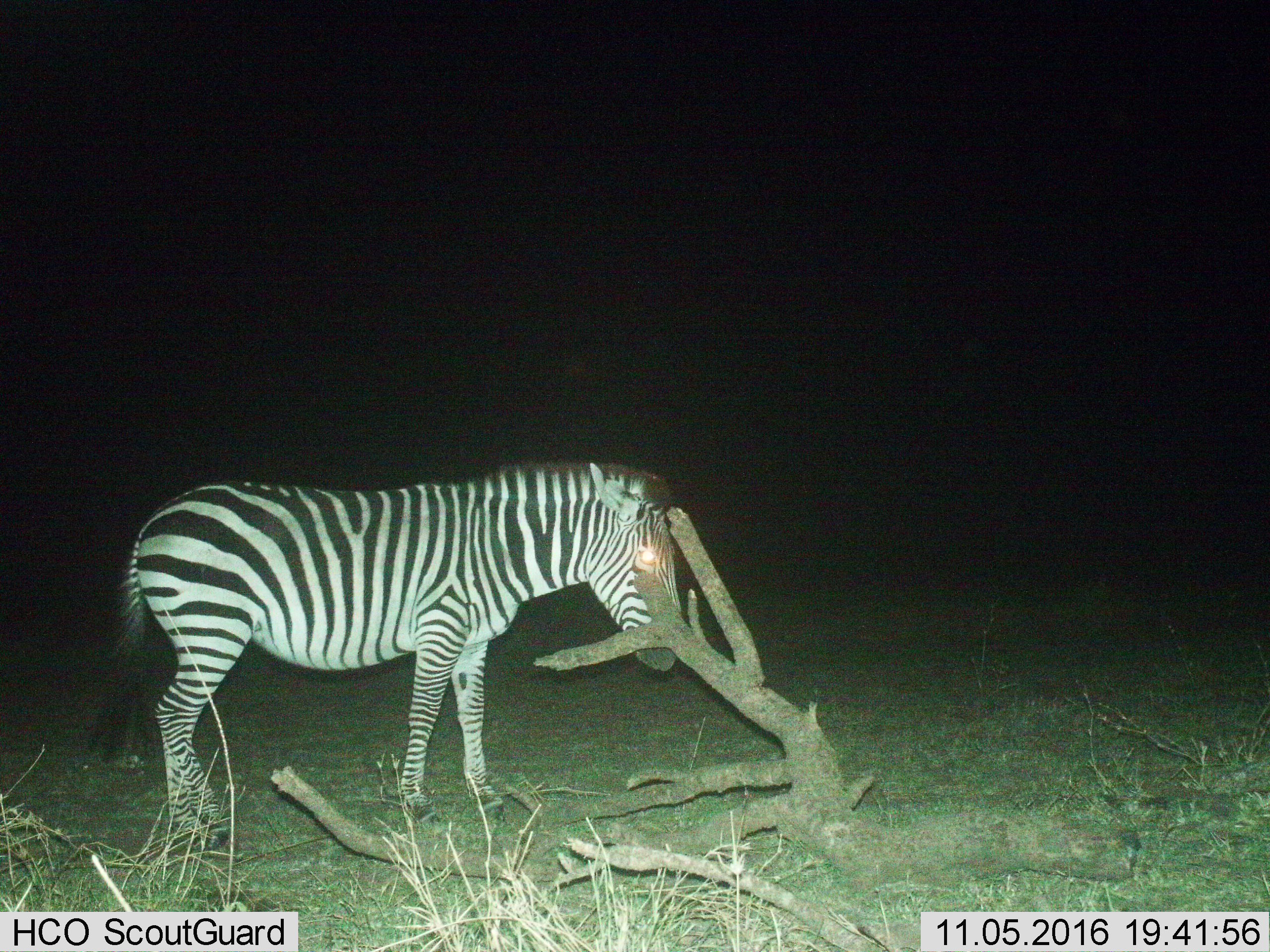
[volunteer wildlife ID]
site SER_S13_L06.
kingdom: Animalia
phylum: Chordata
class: Mammalia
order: Perissodactyla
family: Equidae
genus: Equus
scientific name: Equus quagga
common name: plains zebra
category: zebraplains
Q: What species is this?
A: Zebraplains (plains zebra) (Equus quagga).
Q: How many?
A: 1.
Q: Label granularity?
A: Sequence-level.